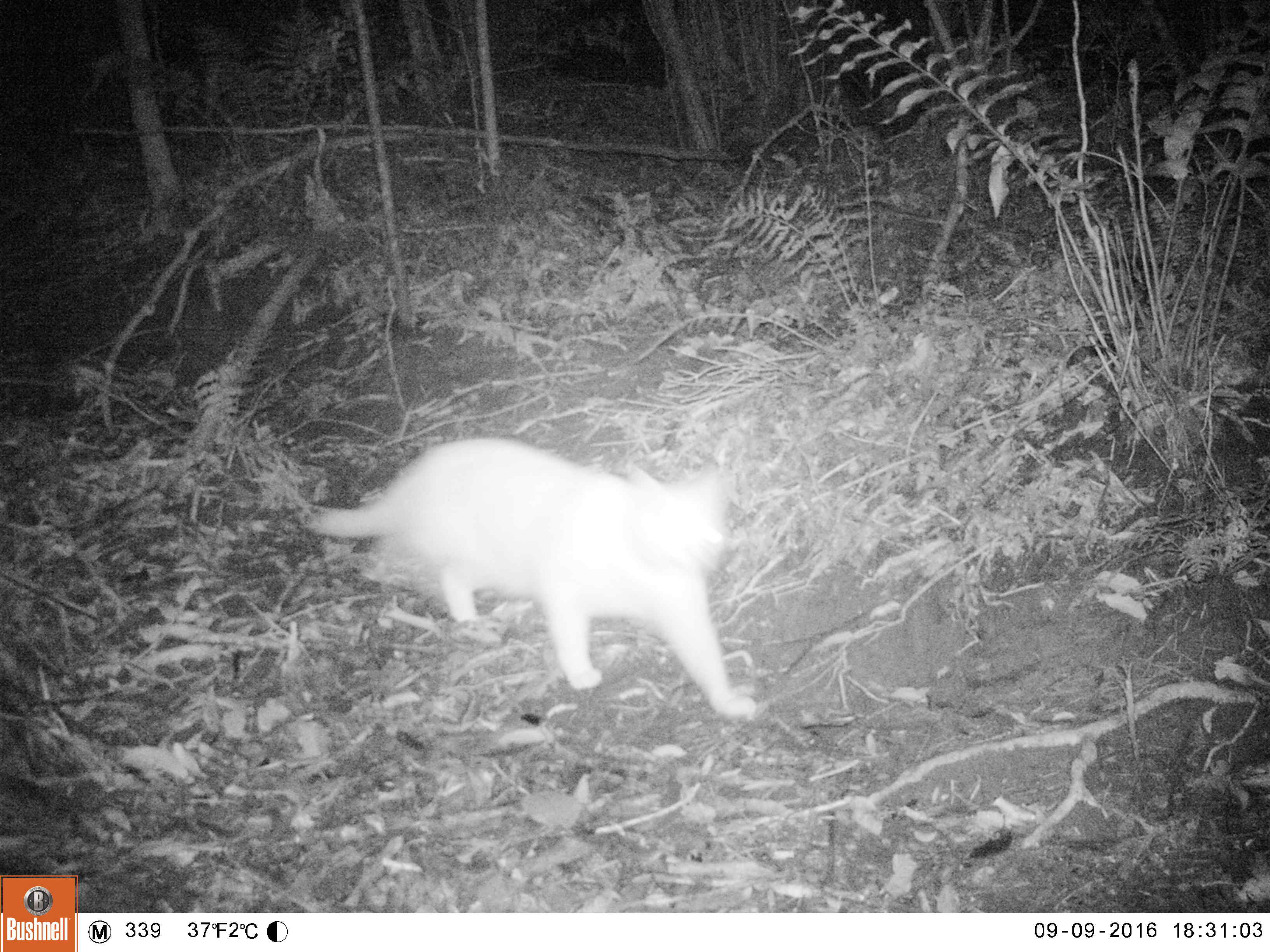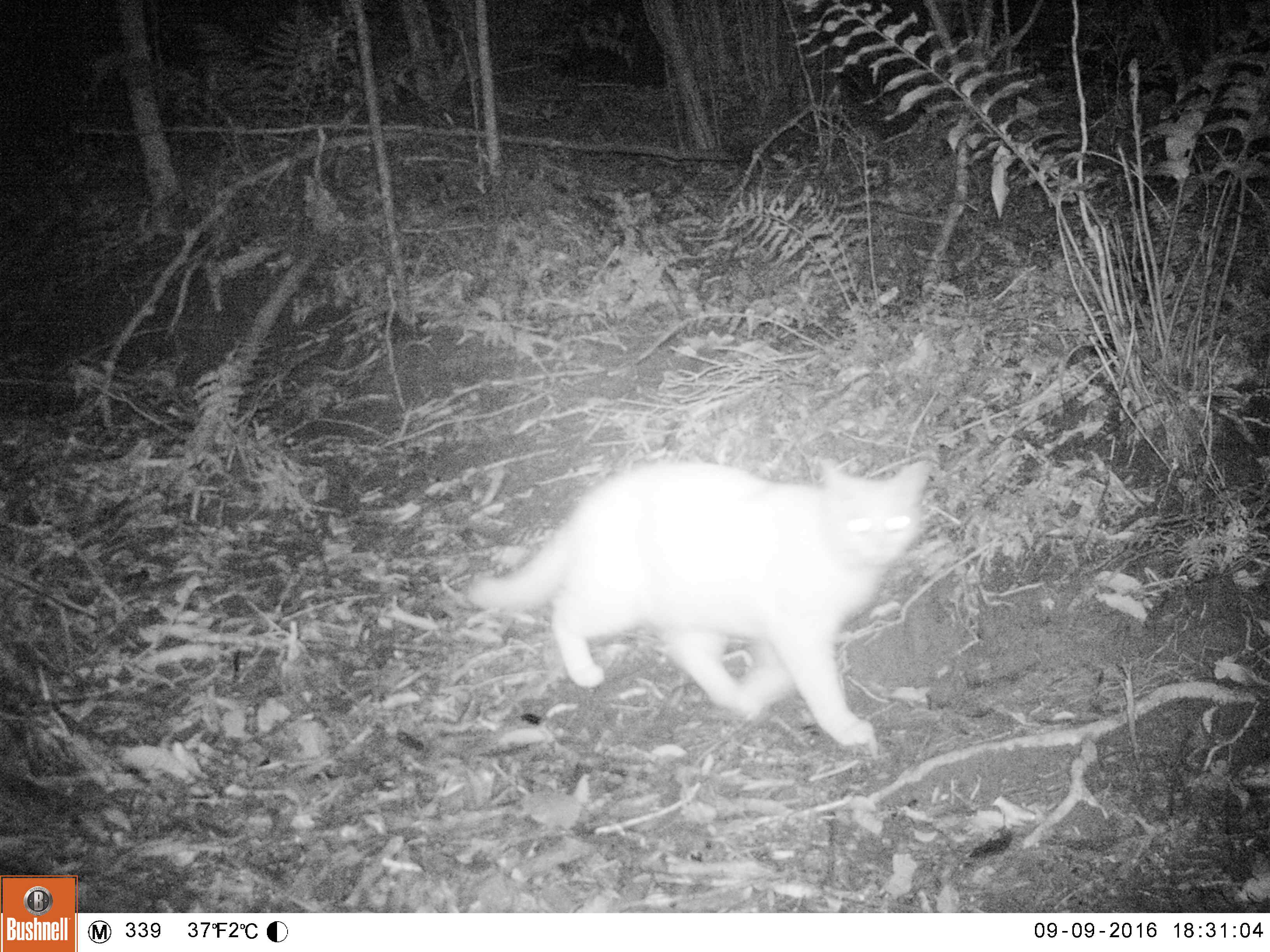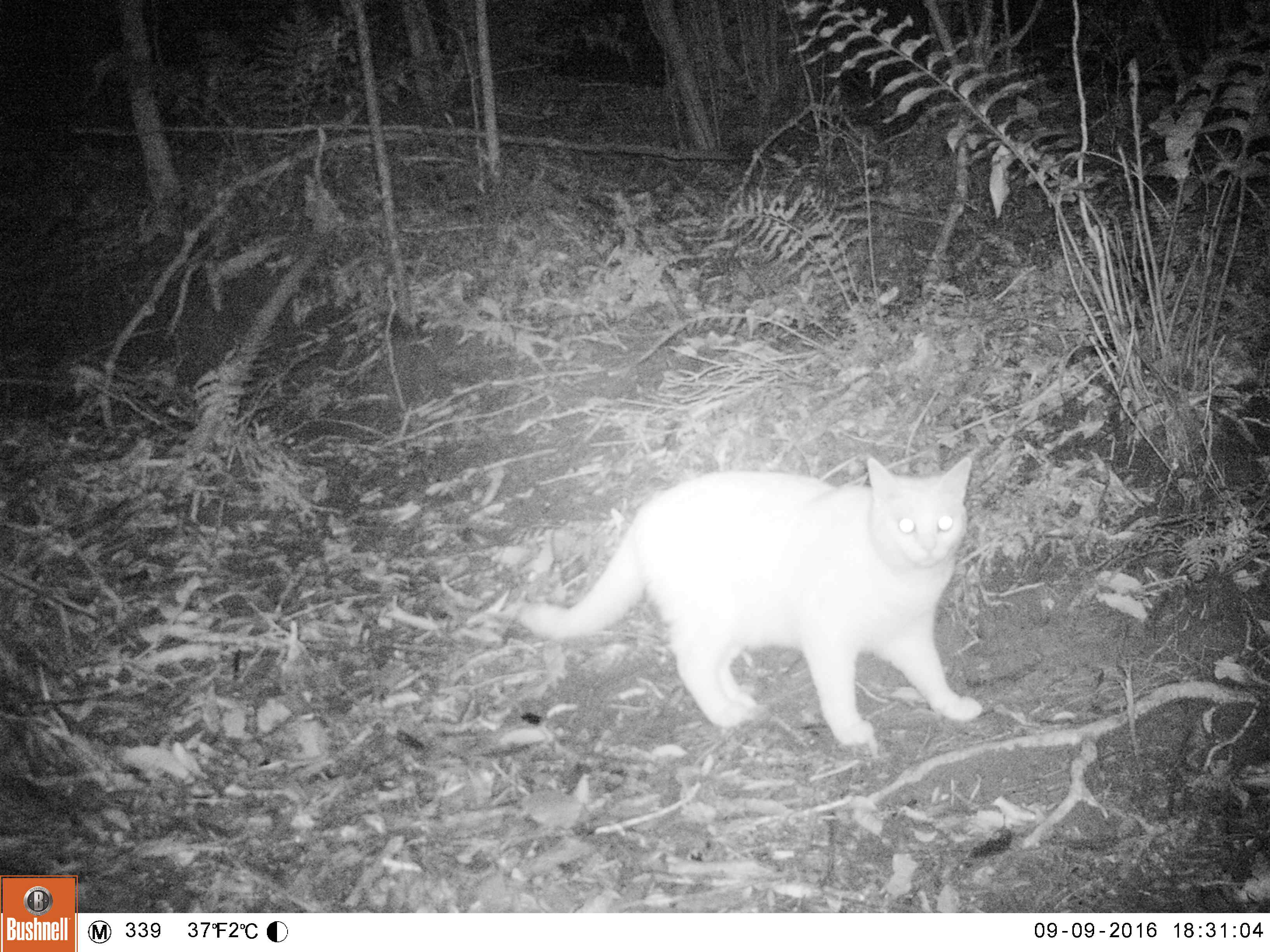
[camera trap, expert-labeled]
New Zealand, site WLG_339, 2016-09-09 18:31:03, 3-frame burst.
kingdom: Animalia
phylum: Chordata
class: Mammalia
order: Carnivora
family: Felidae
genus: Felis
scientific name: Felis catus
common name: domestic cat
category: cat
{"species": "cat (domestic cat) (Felis catus)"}